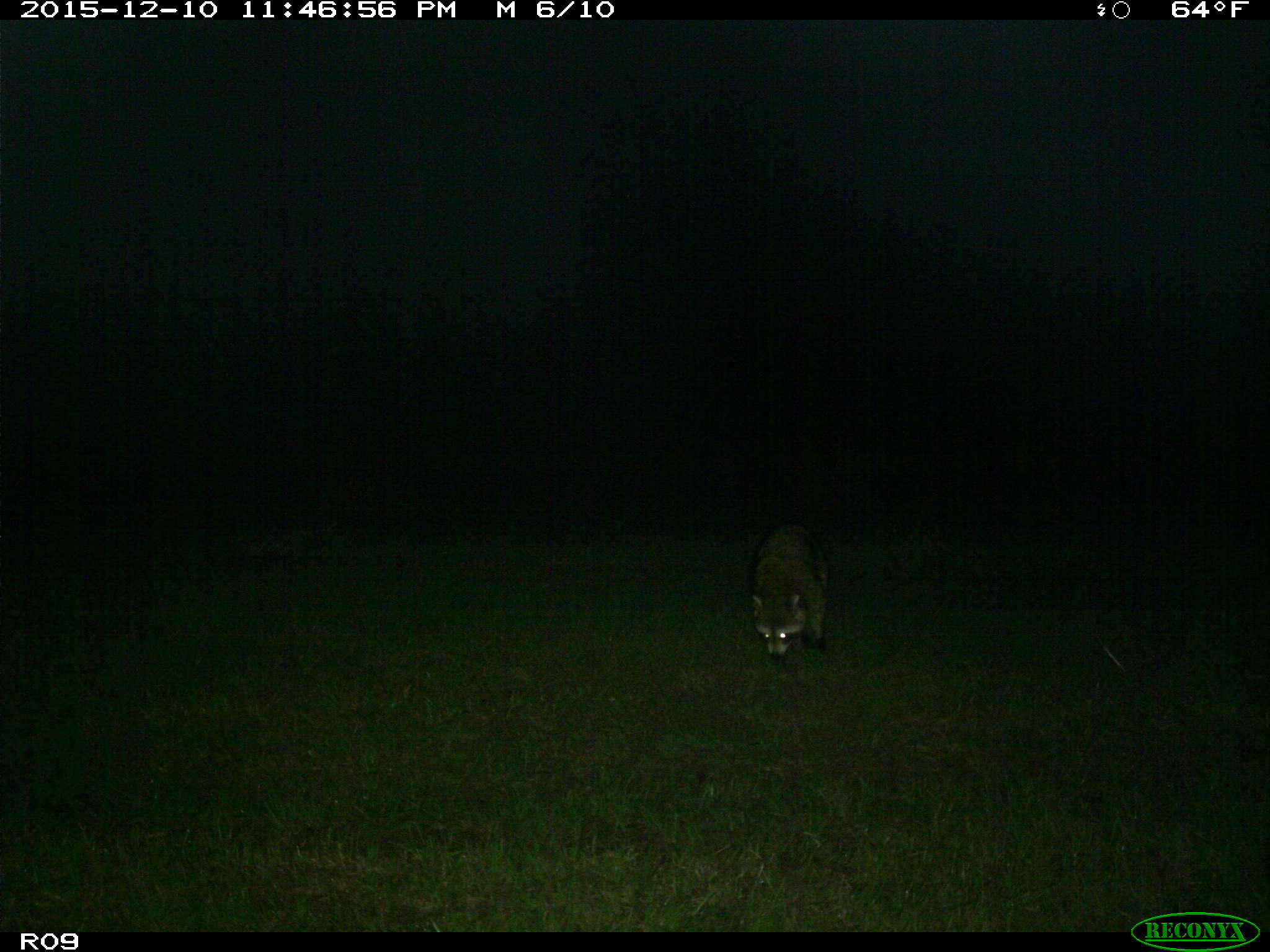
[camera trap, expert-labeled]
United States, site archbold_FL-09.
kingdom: Animalia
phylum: Chordata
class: Mammalia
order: Carnivora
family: Procyonidae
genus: Procyon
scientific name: Procyon lotor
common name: common raccoon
Procyon lotor (common raccoon).